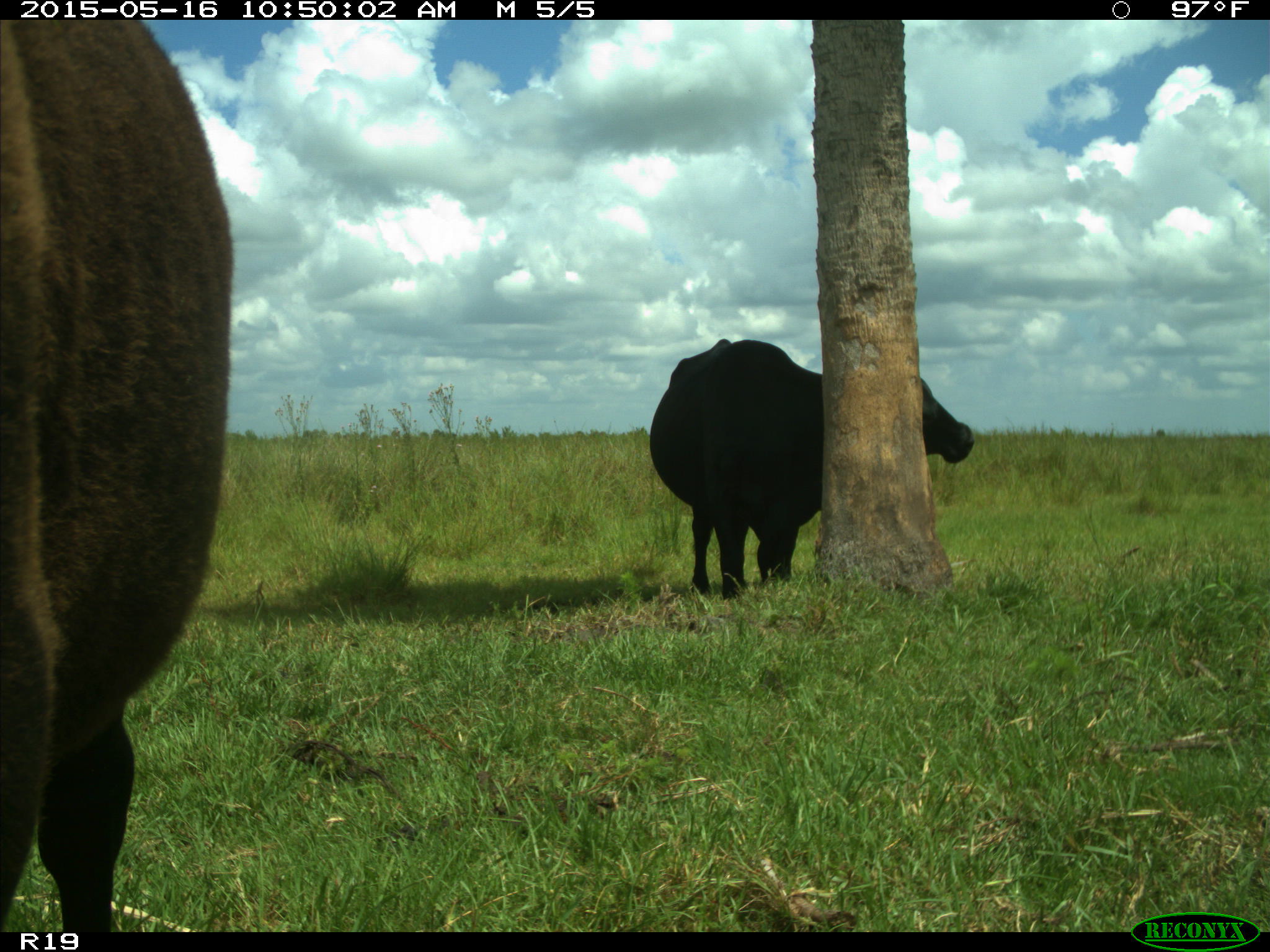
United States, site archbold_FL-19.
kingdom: Animalia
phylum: Chordata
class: Mammalia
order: Artiodactyla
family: Bovidae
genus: Bos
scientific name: Bos taurus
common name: domestic cow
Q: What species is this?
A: Bos taurus (domestic cow).